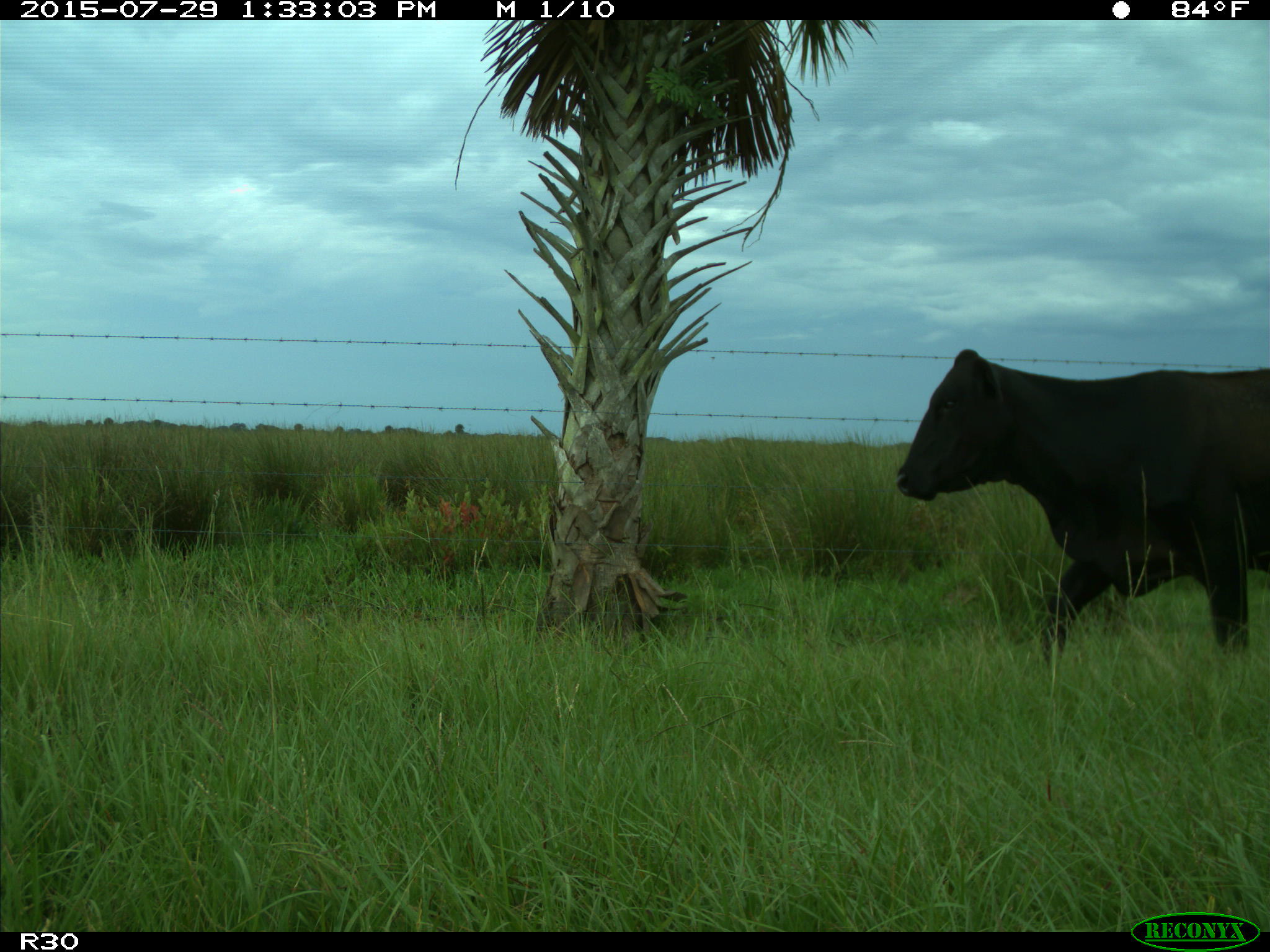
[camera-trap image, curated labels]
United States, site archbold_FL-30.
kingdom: Animalia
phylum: Chordata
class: Mammalia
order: Artiodactyla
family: Bovidae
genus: Bos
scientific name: Bos taurus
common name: domestic cow